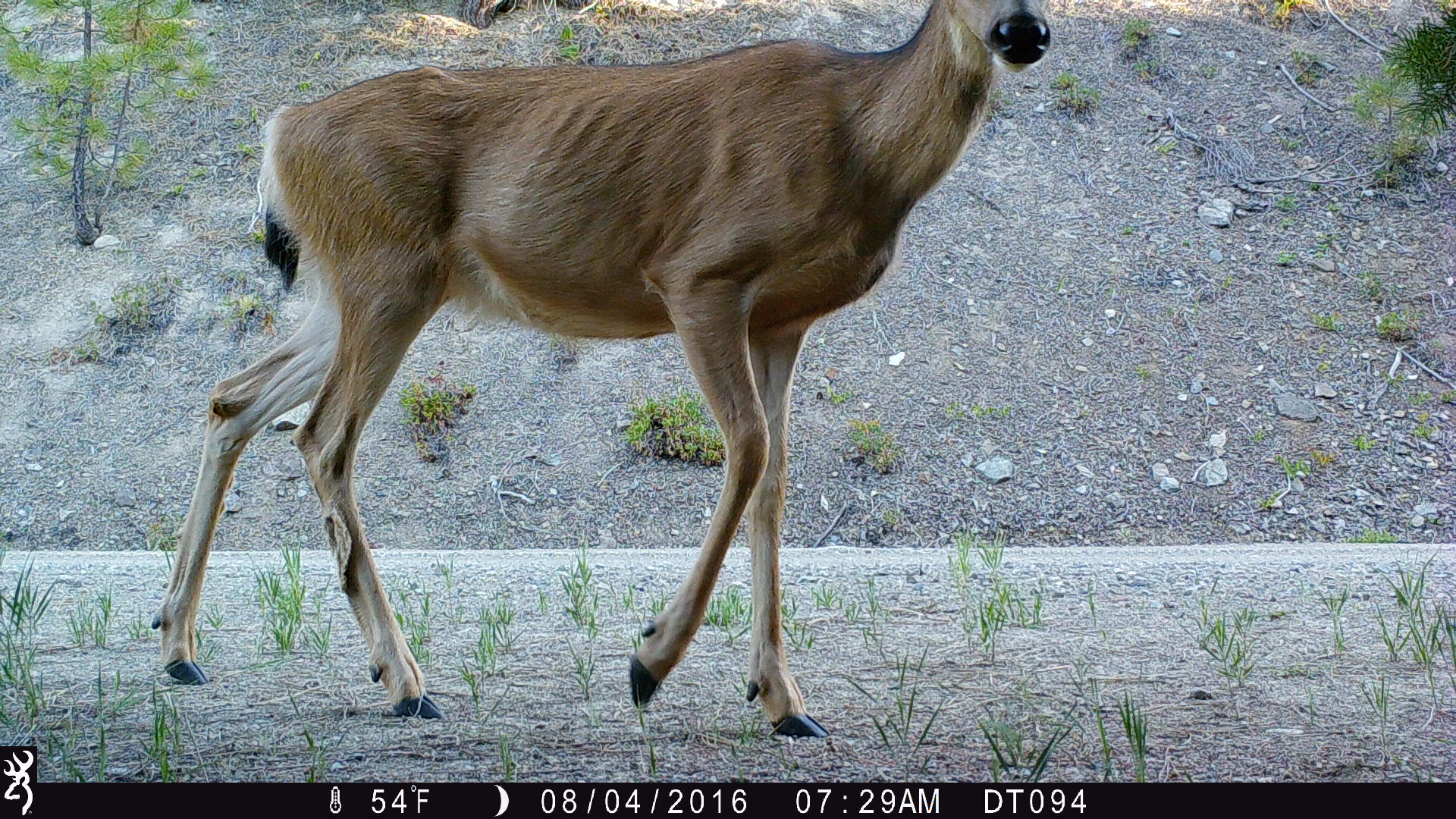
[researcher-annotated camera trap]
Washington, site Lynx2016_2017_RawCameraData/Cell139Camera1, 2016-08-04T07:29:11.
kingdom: Animalia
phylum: Chordata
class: Mammalia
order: Artiodactyla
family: Cervidae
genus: Odocoileus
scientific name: Odocoileus hemionus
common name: mule deer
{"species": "Odocoileus hemionus (mule deer)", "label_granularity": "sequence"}